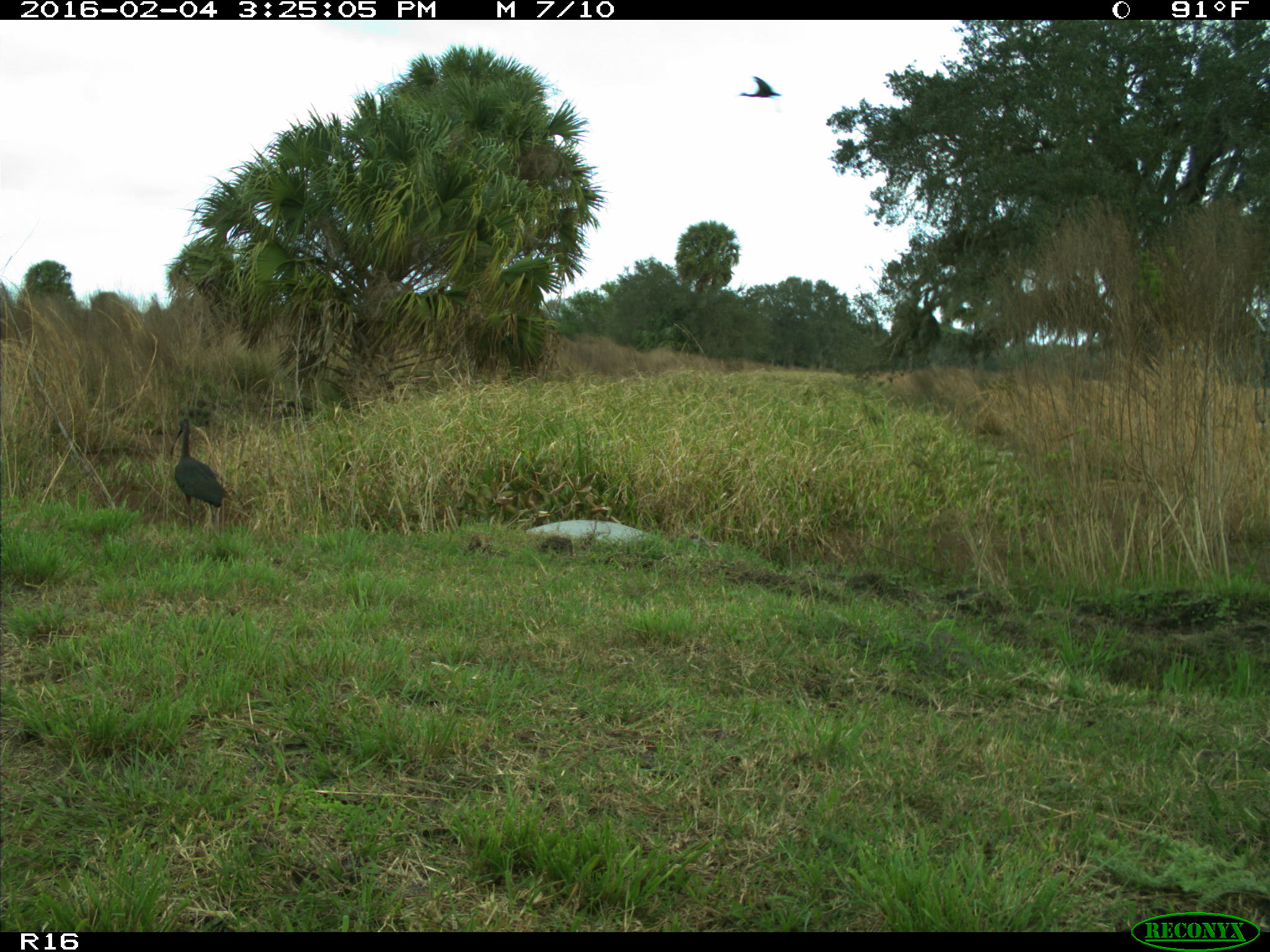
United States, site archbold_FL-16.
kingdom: Animalia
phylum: Chordata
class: Aves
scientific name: Aves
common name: birds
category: unidentified bird